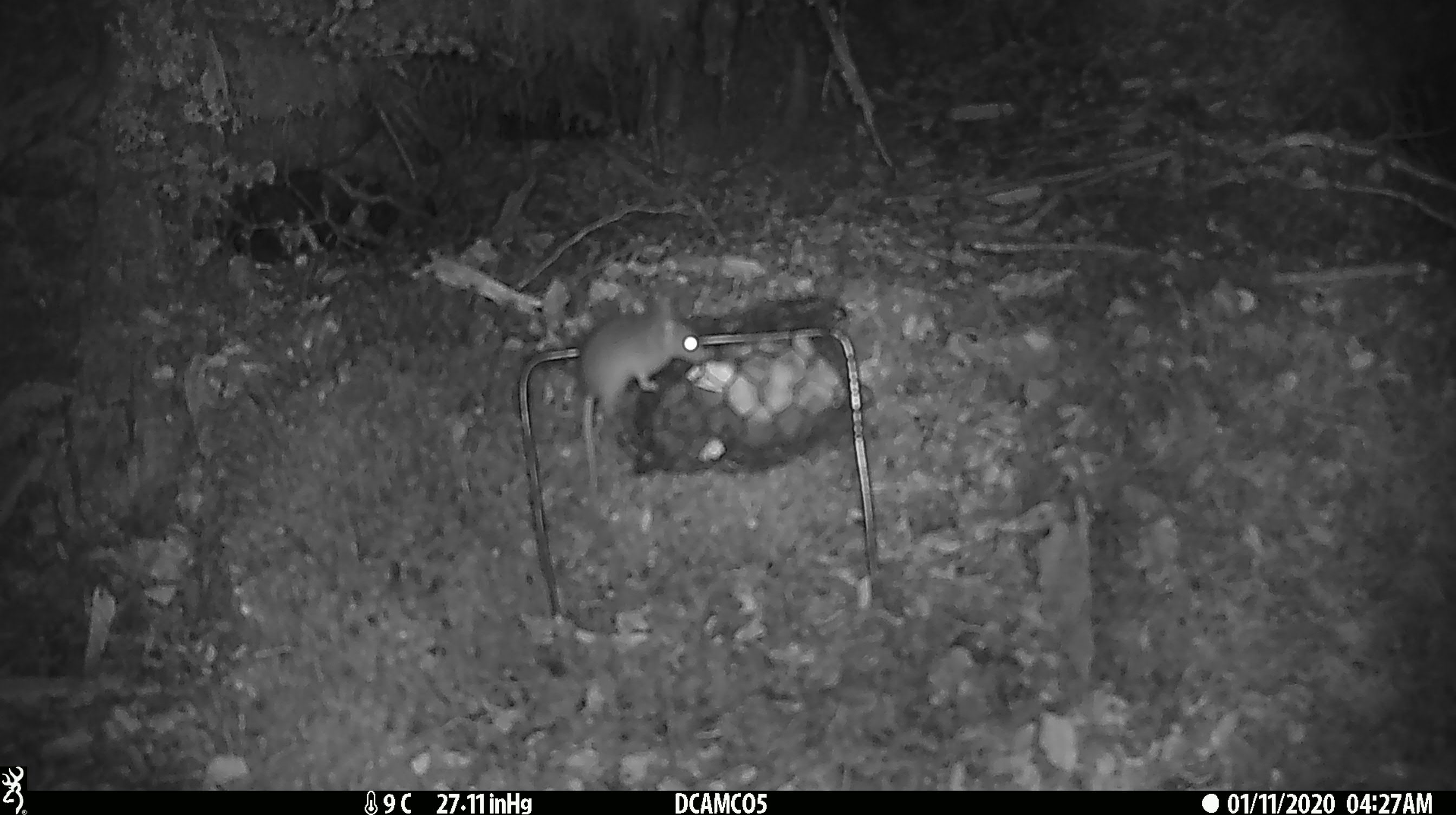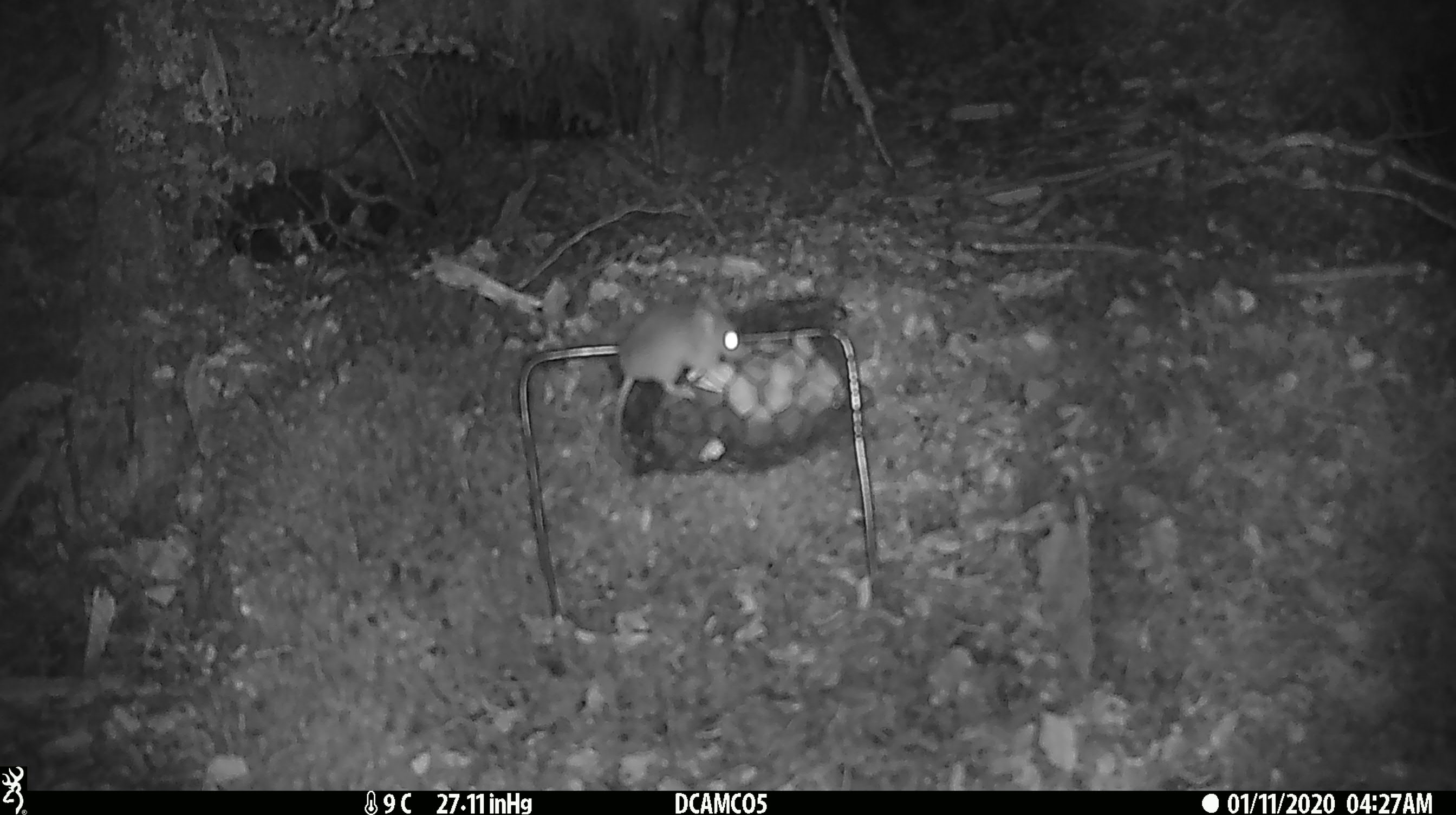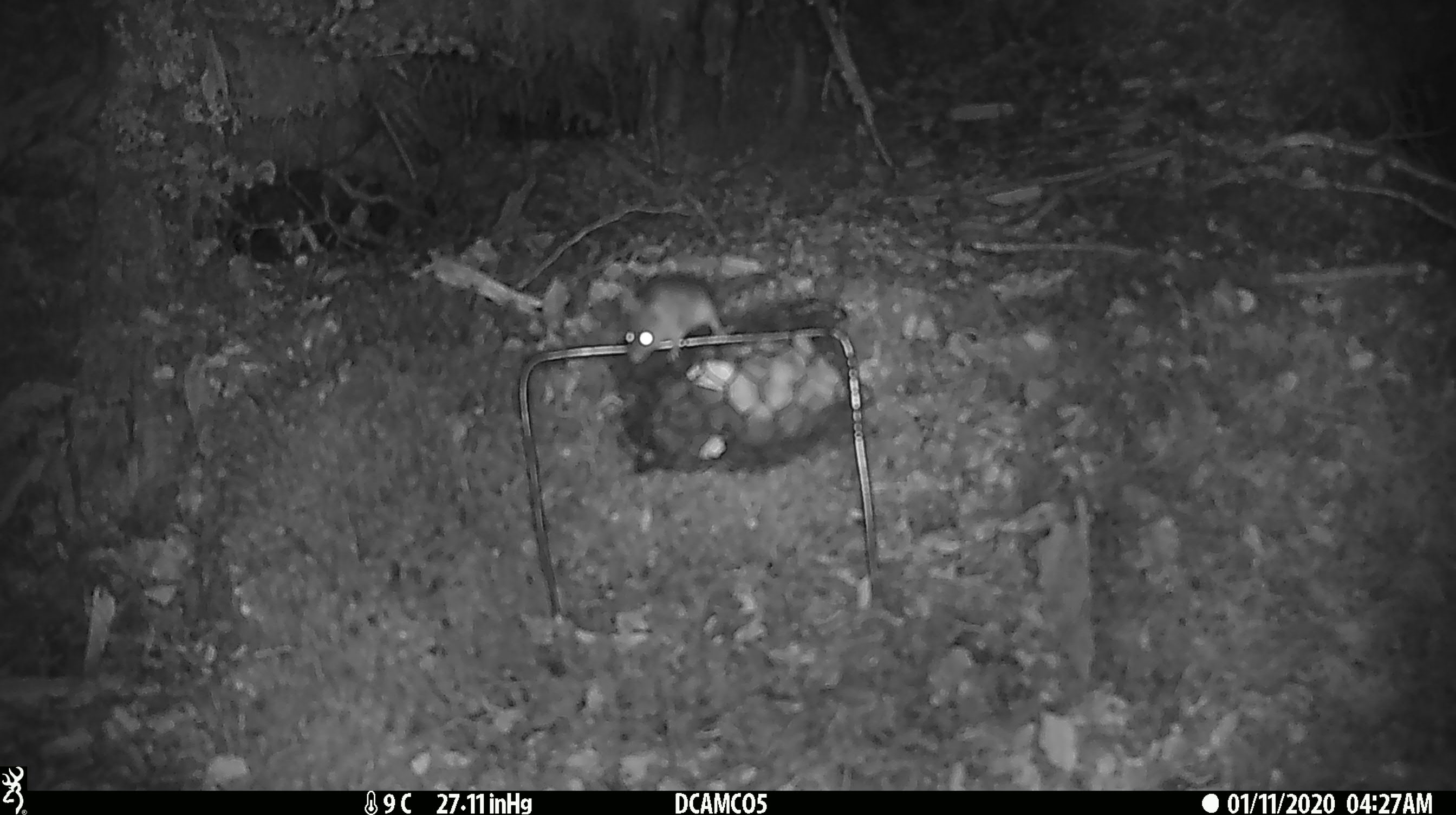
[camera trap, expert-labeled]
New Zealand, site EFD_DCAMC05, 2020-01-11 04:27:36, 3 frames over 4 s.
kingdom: Animalia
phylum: Chordata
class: Mammalia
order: Rodentia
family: Muridae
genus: Mus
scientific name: Mus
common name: mouse